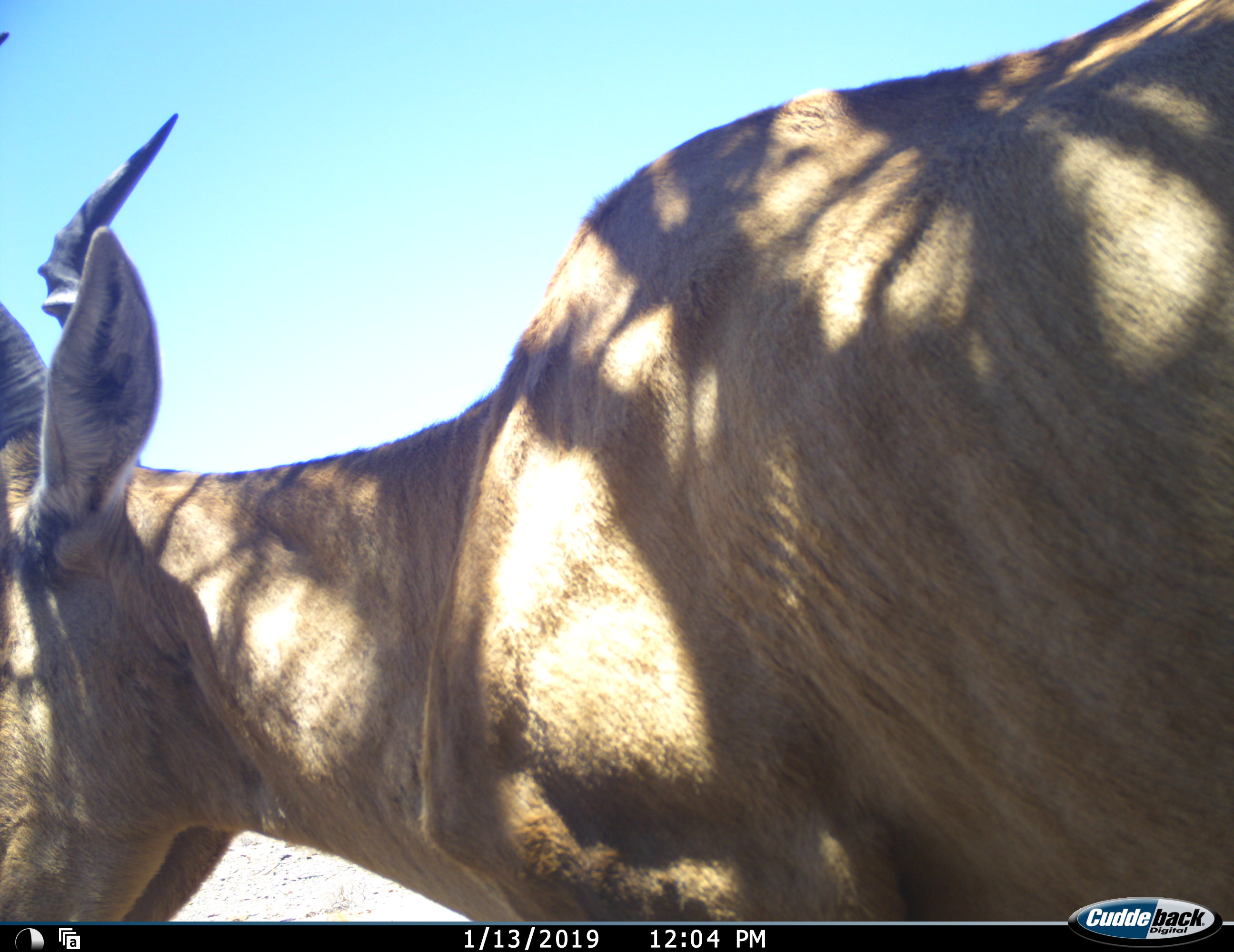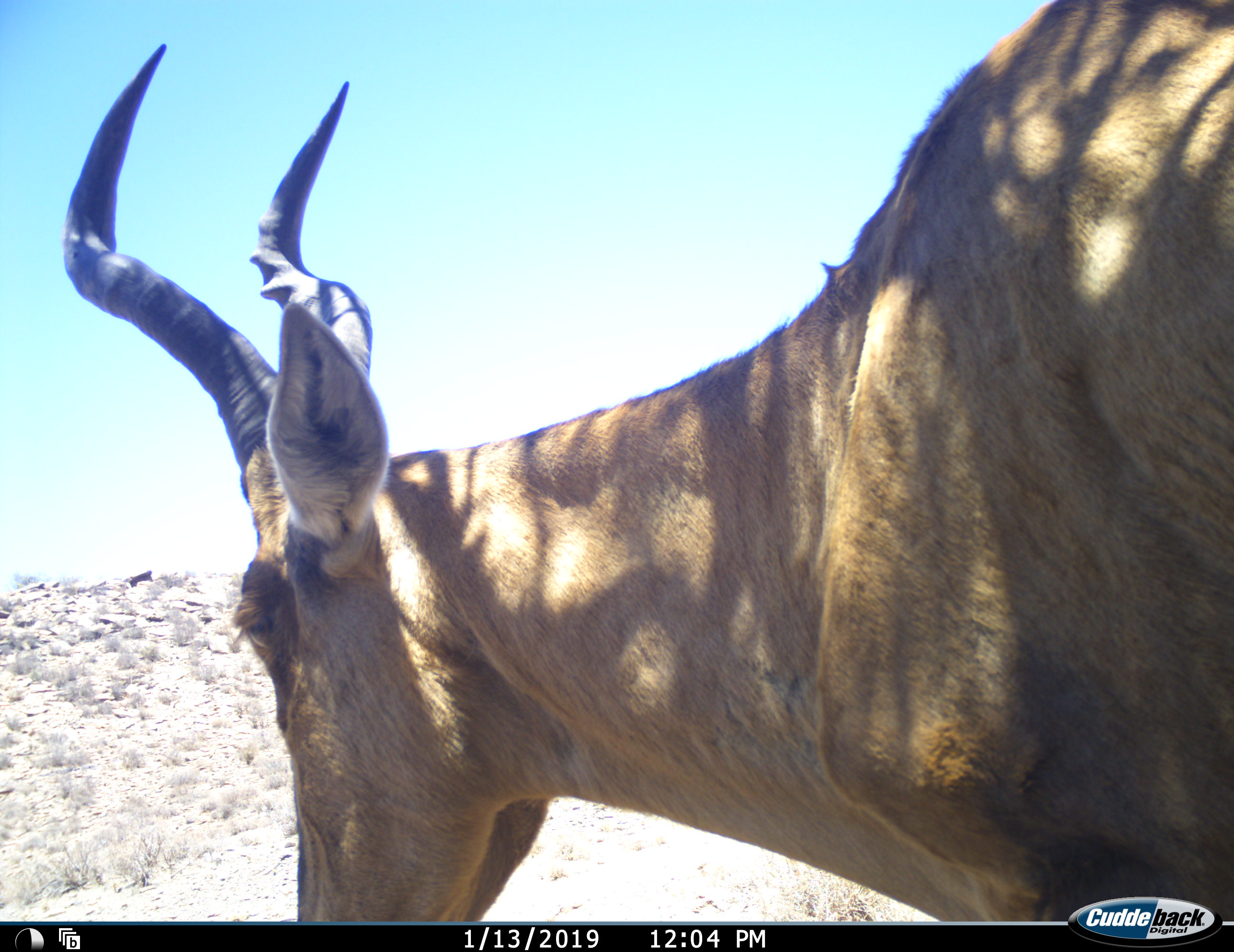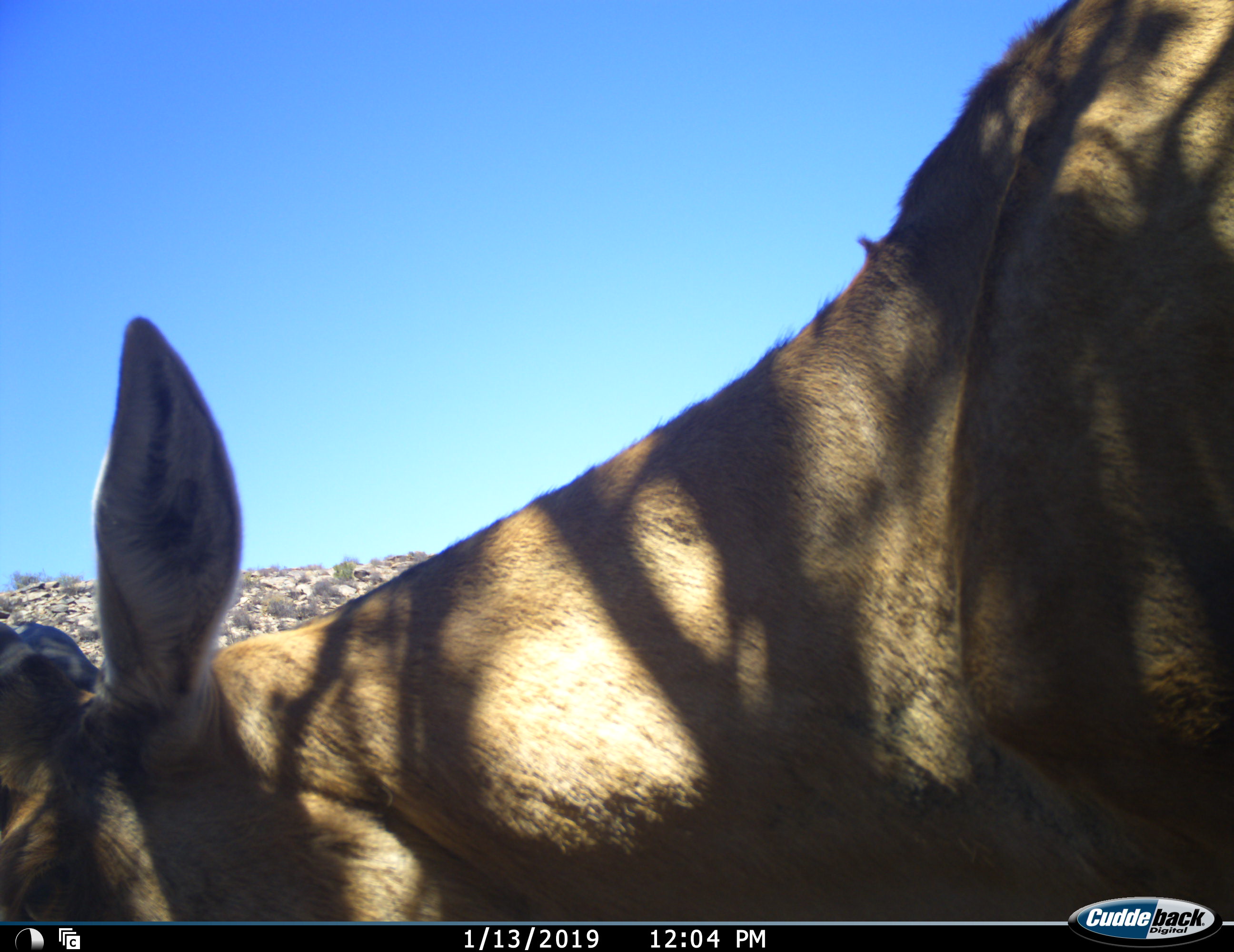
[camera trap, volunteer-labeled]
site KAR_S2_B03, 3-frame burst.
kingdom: Animalia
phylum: Chordata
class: Mammalia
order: Artiodactyla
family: Bovidae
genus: Alcelaphus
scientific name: Alcelaphus buselaphus caama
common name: red hartebeest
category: hartebeestred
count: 1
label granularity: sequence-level